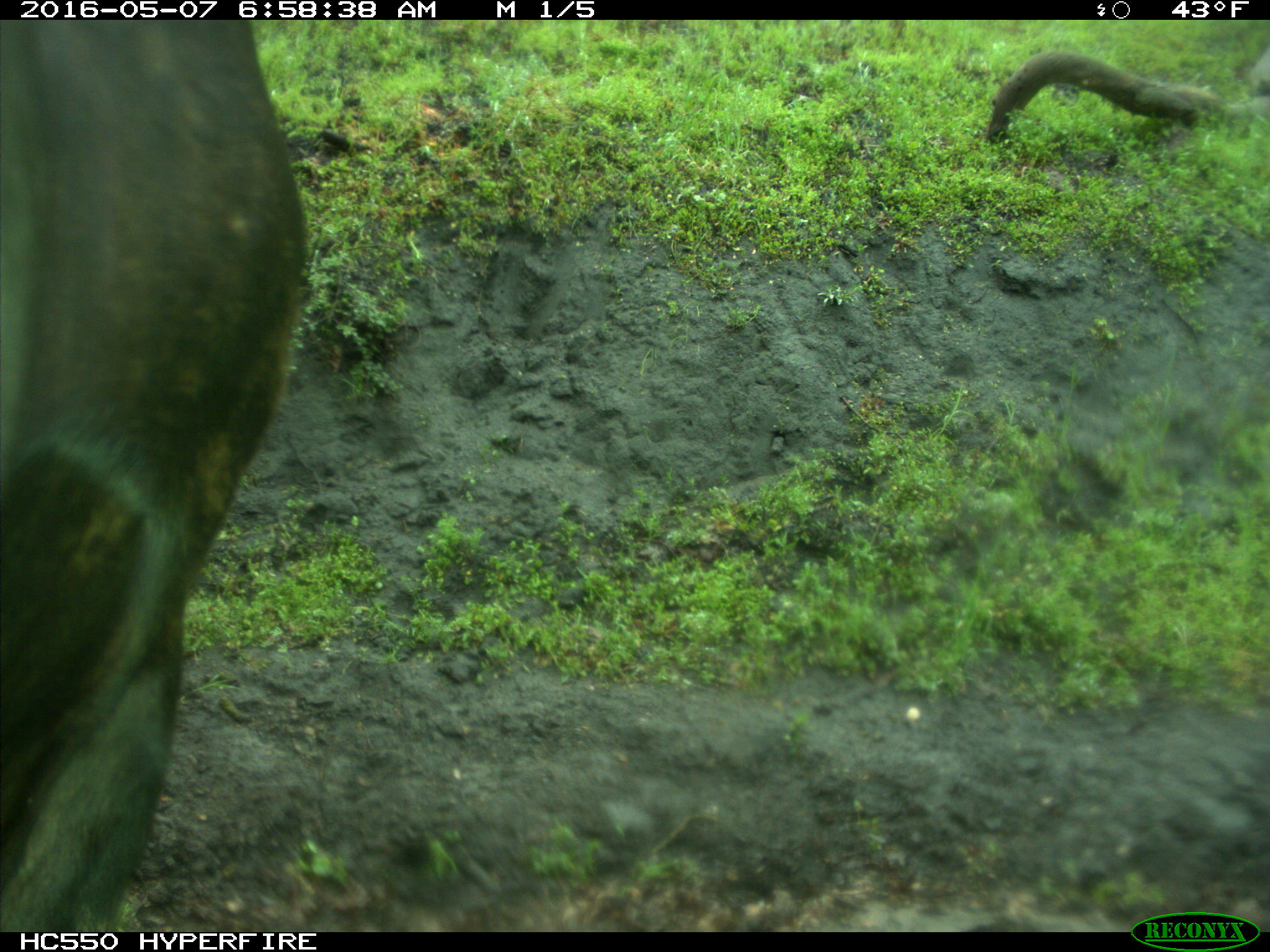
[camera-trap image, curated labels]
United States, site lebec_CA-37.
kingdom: Animalia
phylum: Chordata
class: Mammalia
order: Artiodactyla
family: Bovidae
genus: Bos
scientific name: Bos taurus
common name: domestic cow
Bos taurus (domestic cow).